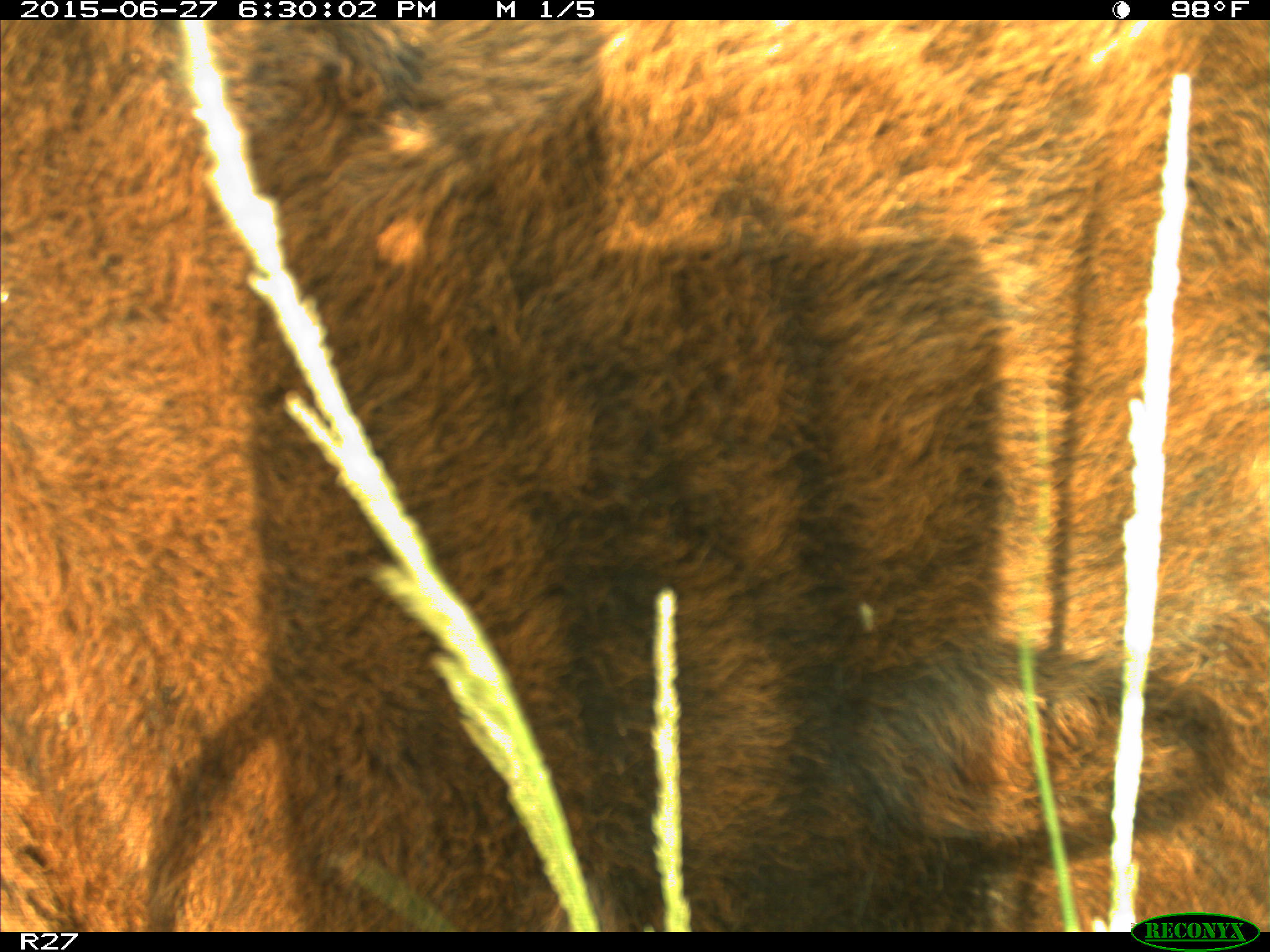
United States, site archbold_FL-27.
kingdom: Animalia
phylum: Chordata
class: Mammalia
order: Artiodactyla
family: Bovidae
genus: Bos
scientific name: Bos taurus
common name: domestic cow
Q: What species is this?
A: Bos taurus (domestic cow).